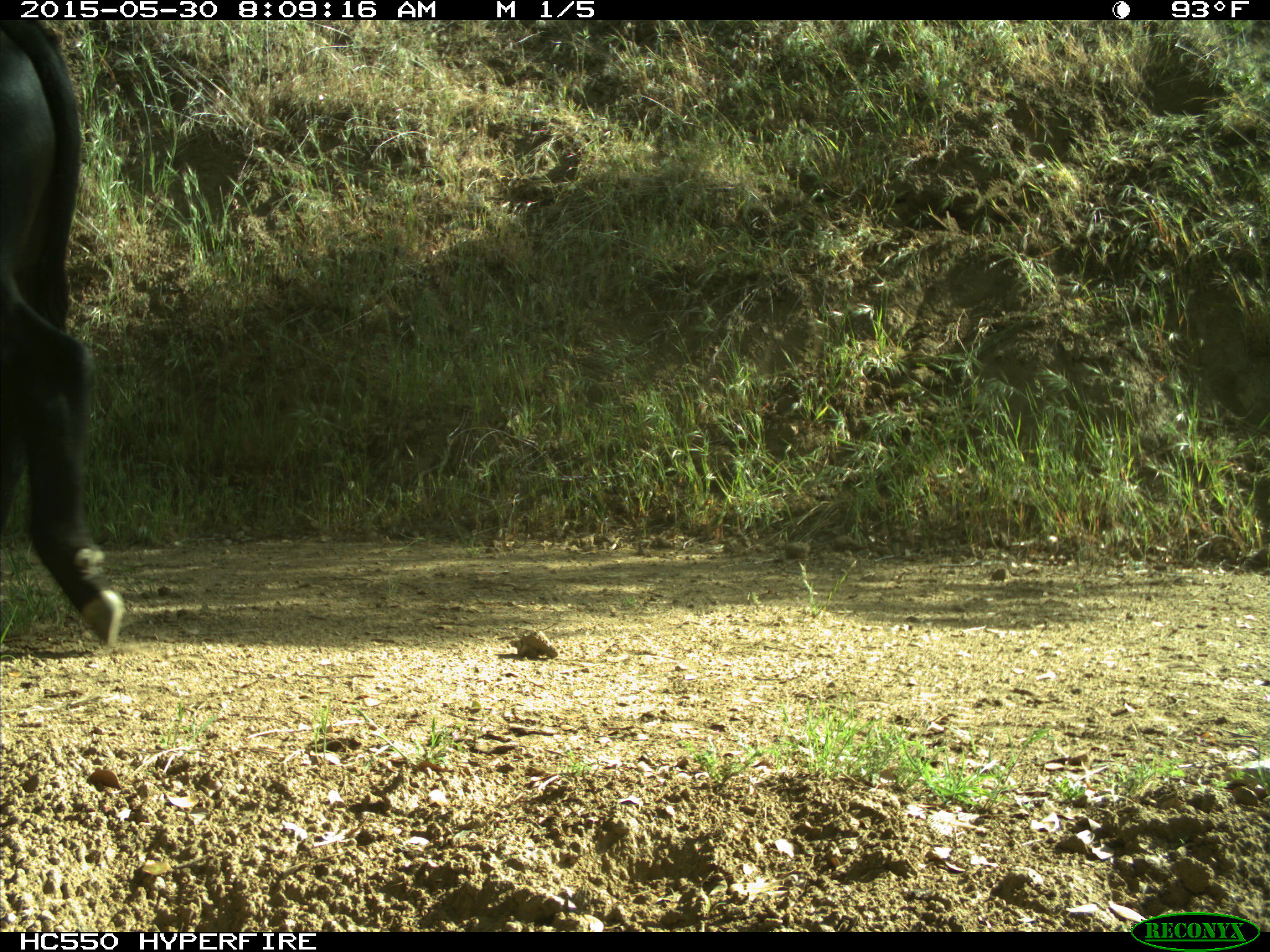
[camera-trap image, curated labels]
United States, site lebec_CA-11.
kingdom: Animalia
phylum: Chordata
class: Mammalia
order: Artiodactyla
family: Bovidae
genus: Bos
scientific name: Bos taurus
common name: domestic cow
Bos taurus (domestic cow).